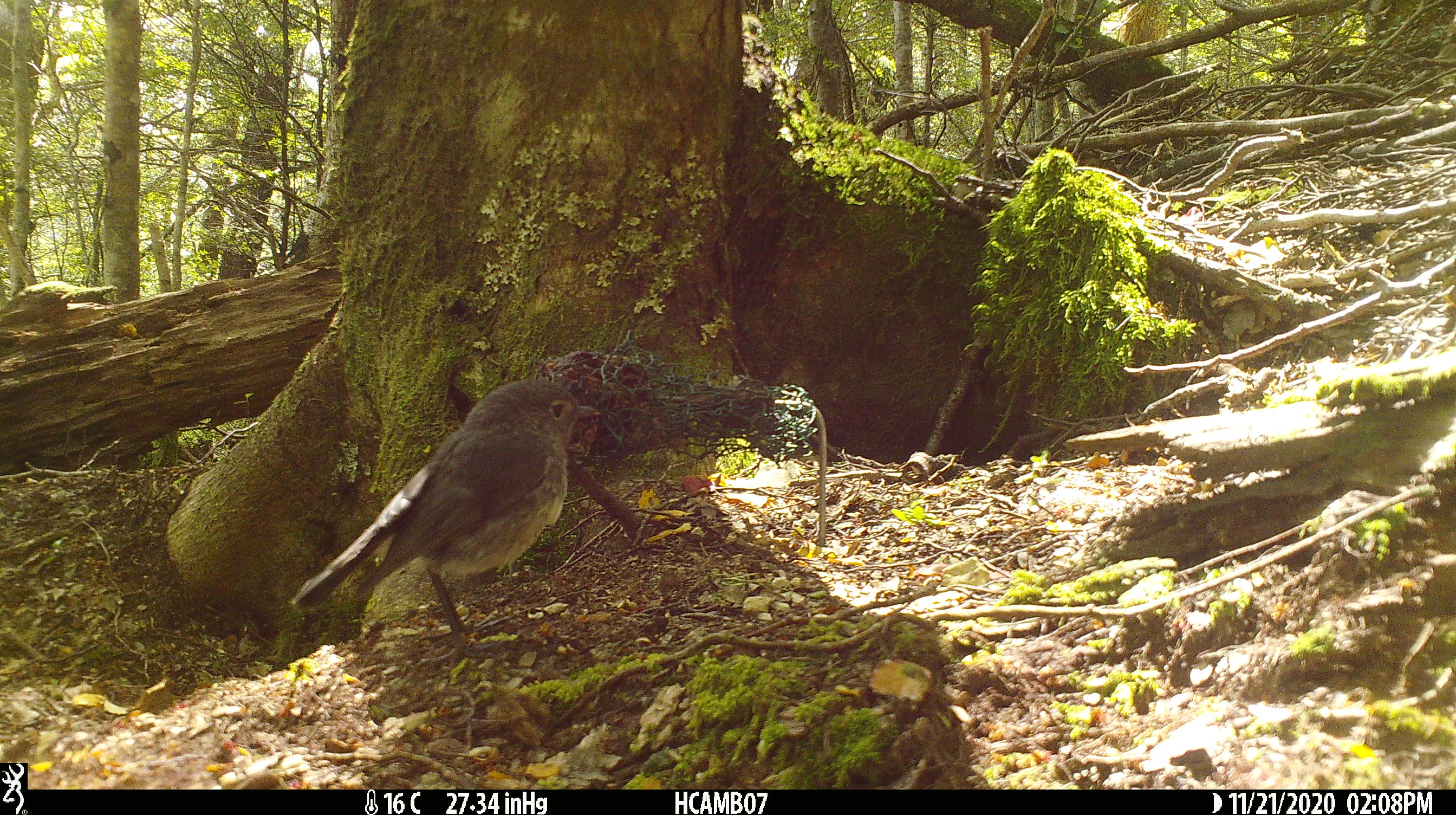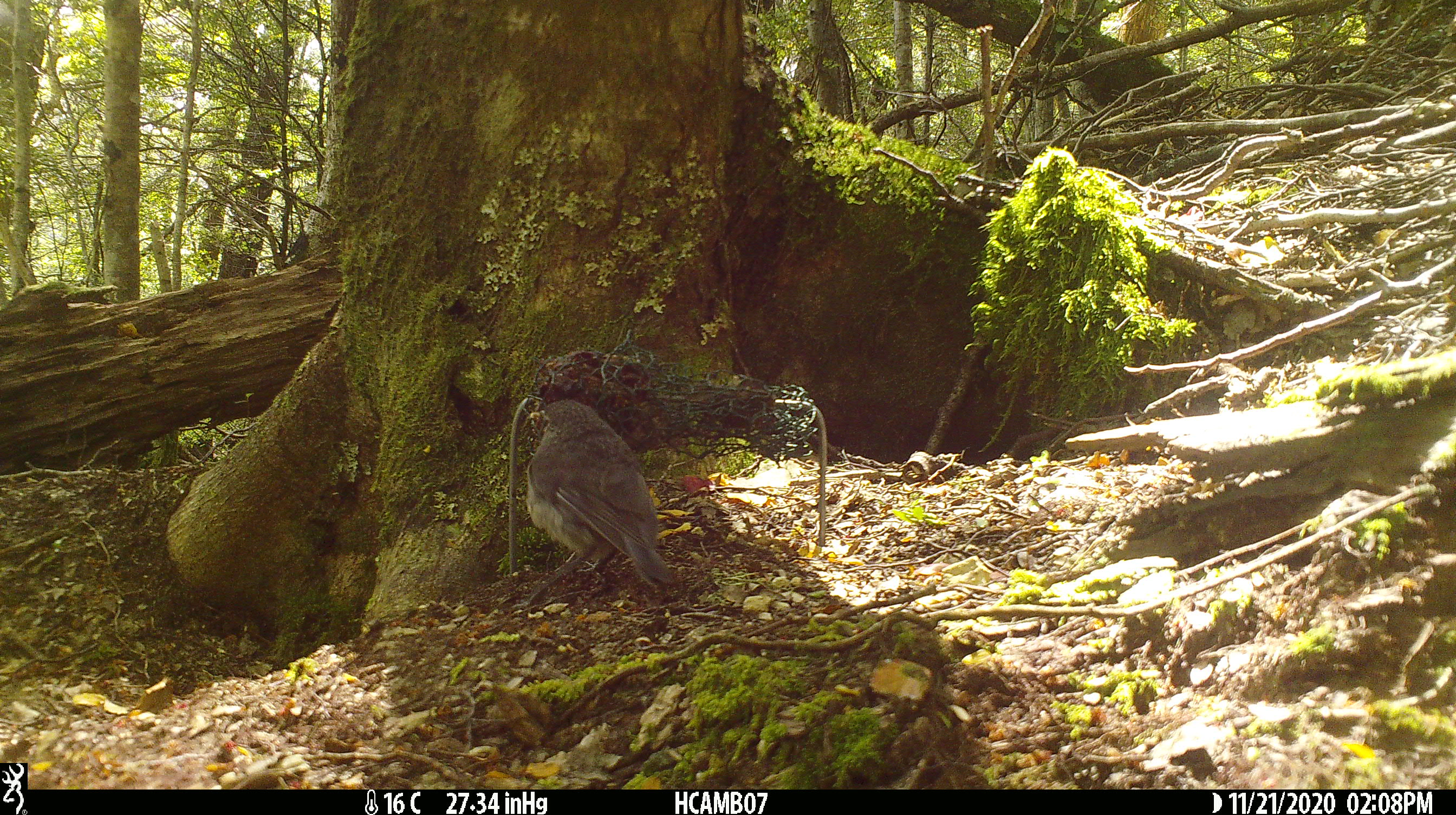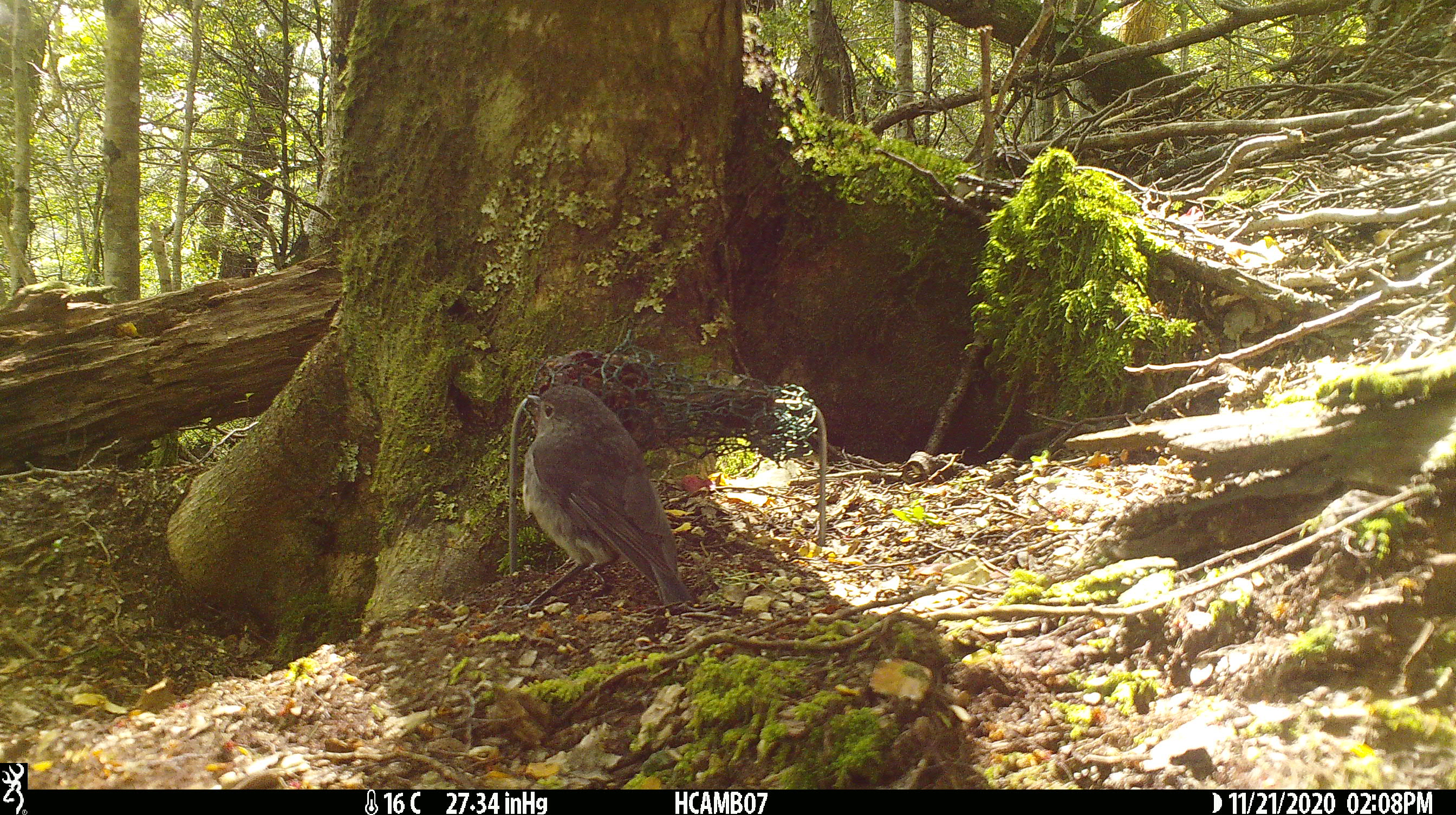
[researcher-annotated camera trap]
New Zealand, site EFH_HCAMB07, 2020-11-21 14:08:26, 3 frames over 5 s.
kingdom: Animalia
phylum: Chordata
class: Aves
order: Passeriformes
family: Petroicidae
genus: Petroica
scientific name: Petroica australis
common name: new zealand robin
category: robin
Robin (new zealand robin) (Petroica australis).